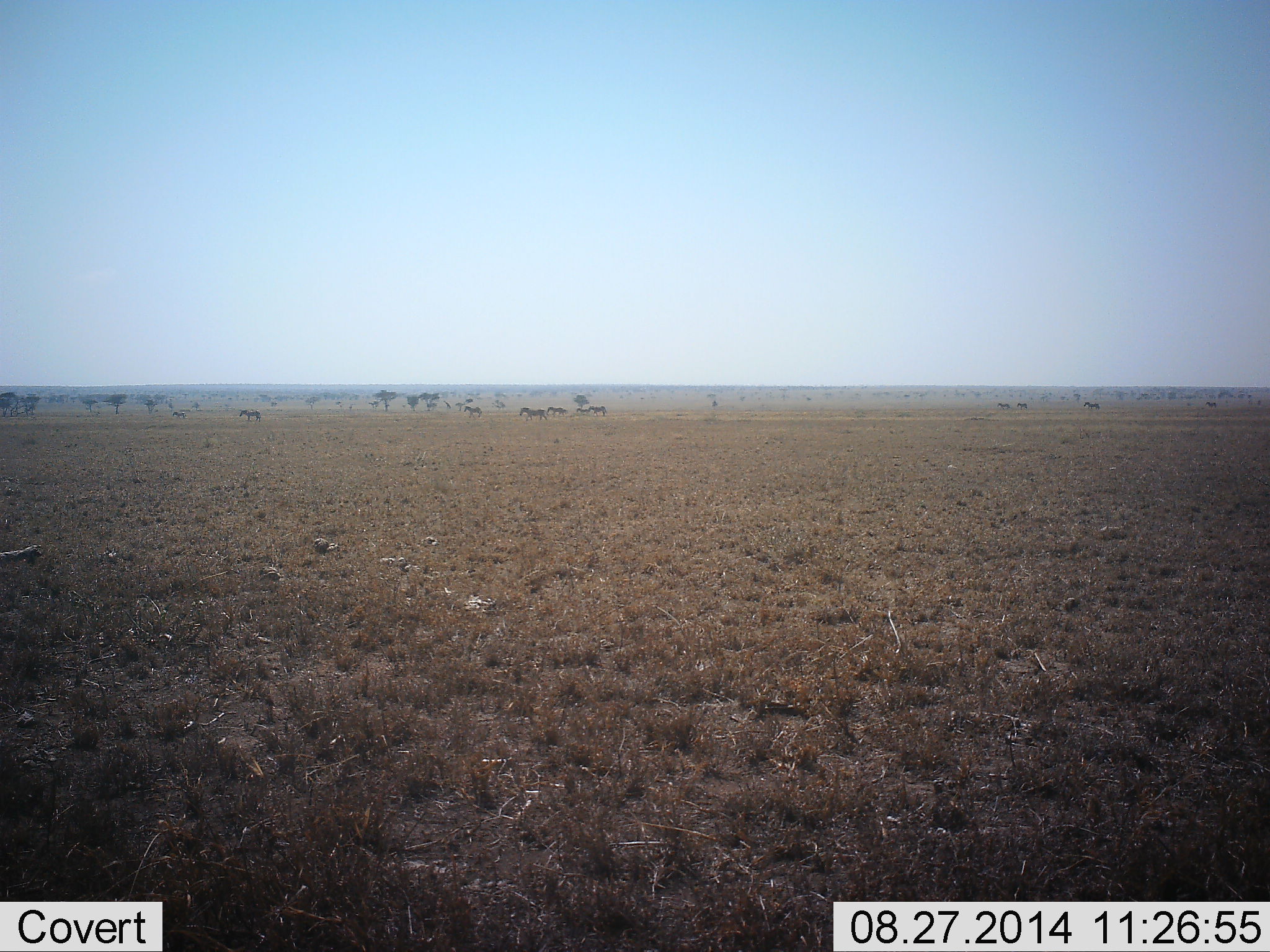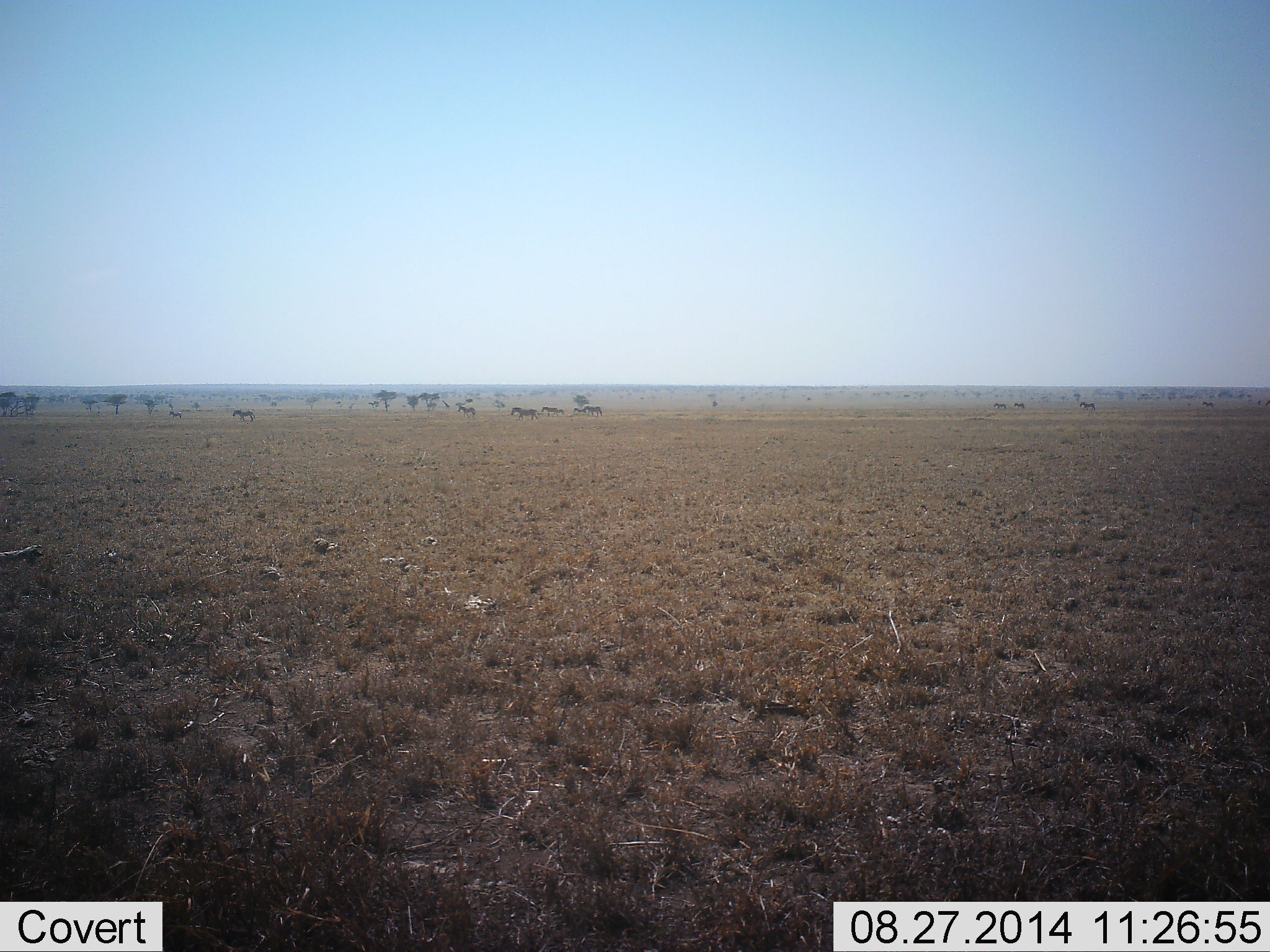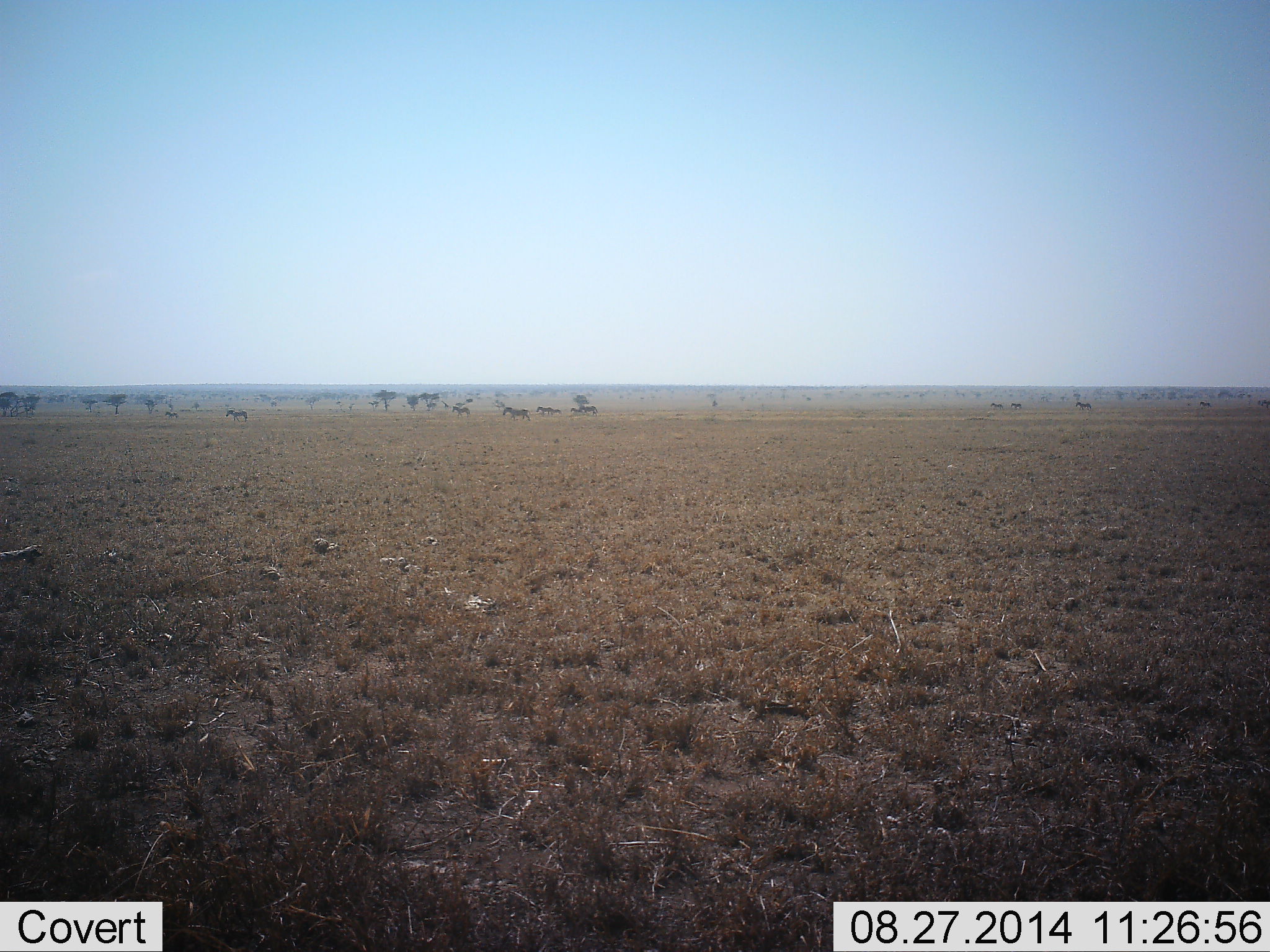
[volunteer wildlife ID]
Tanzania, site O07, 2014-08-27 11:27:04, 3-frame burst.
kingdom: Animalia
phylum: Chordata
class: Mammalia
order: Perissodactyla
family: Equidae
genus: Equus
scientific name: Equus quagga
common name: plains zebra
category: zebra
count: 11-50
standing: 10%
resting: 0%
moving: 90%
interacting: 0%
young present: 0%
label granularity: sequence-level